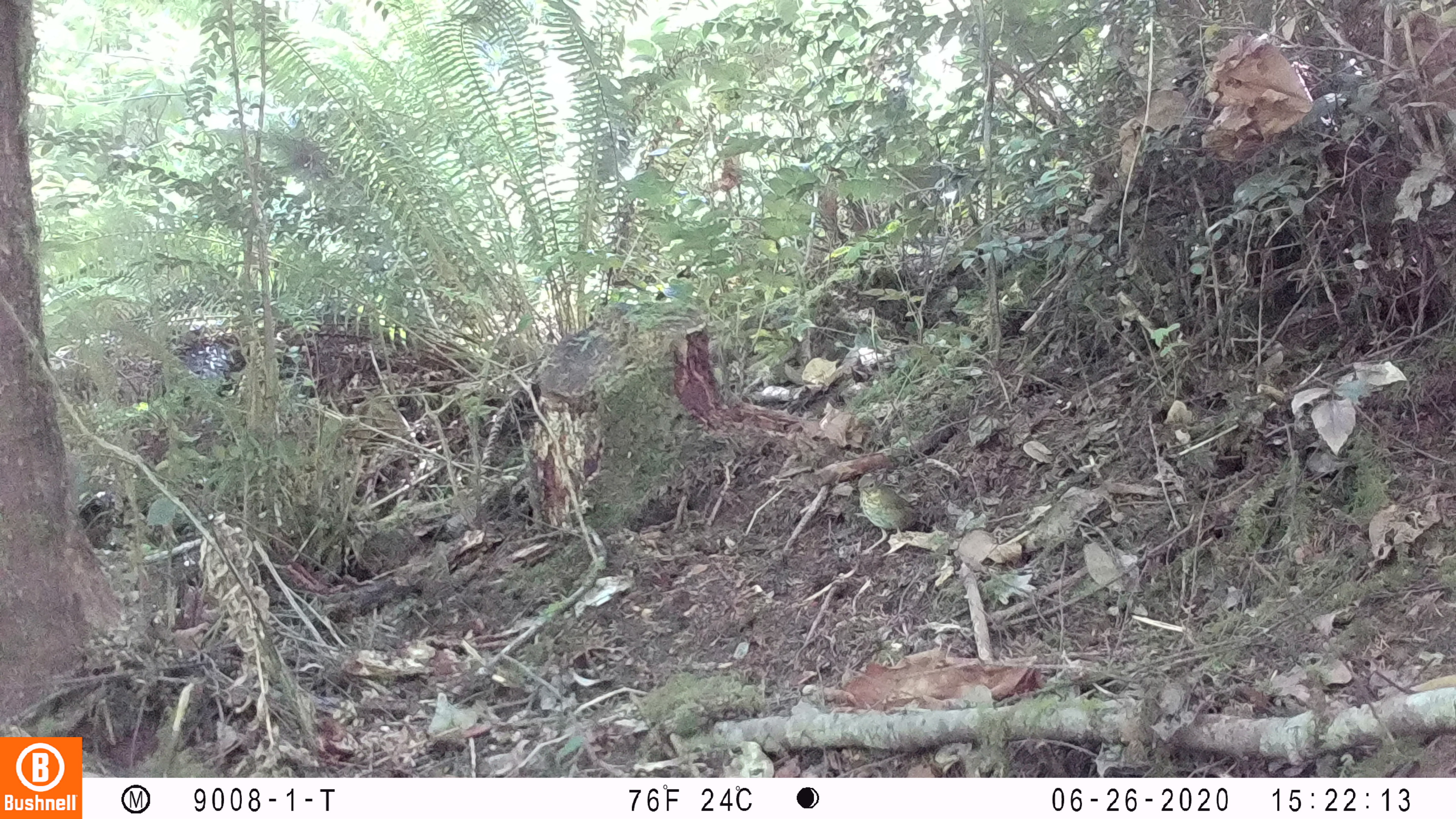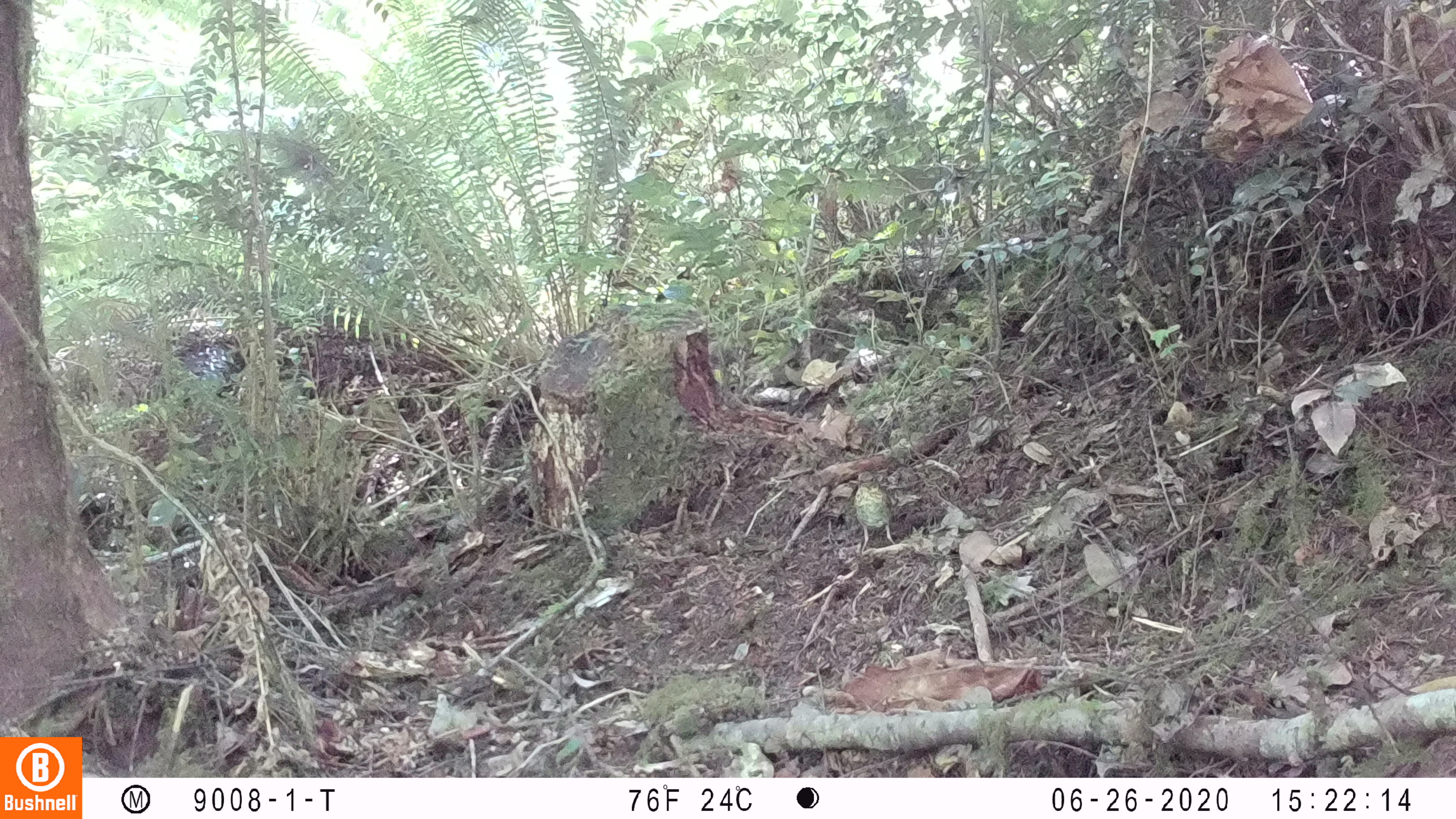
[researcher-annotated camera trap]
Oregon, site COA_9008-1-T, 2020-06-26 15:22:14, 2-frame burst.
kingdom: Animalia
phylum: Chordata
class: Aves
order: Passeriformes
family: Turdidae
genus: Catharus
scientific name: Catharus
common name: brown thrushes and nightingale-thrushes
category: catharus species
Catharus species (brown thrushes and nightingale-thrushes) (Catharus).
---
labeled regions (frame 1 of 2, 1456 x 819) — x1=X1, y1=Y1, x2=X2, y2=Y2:
catharus species: x1=844, y1=462, x2=944, y2=567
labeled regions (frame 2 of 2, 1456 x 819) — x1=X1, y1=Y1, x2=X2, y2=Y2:
catharus species: x1=839, y1=463, x2=908, y2=560